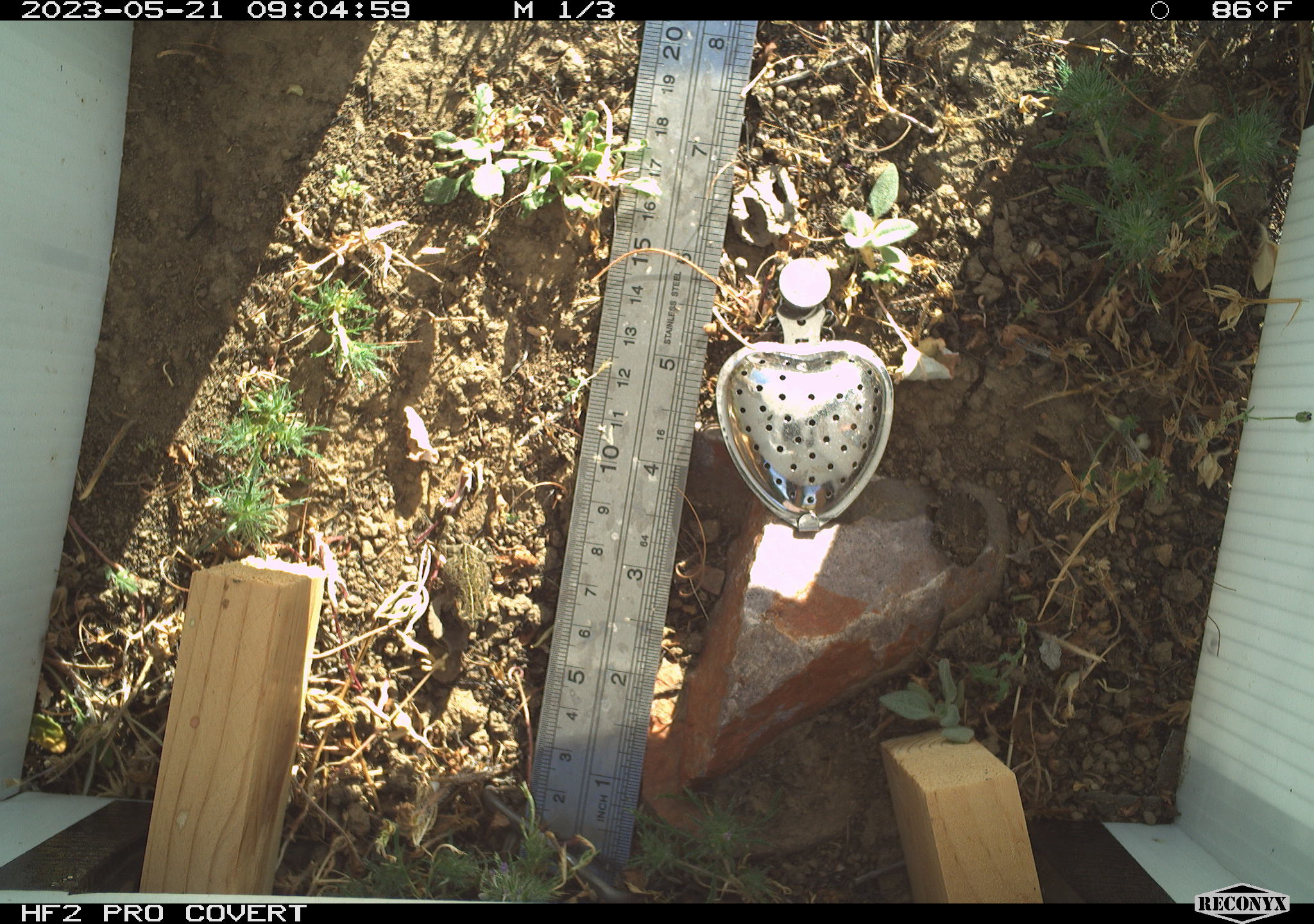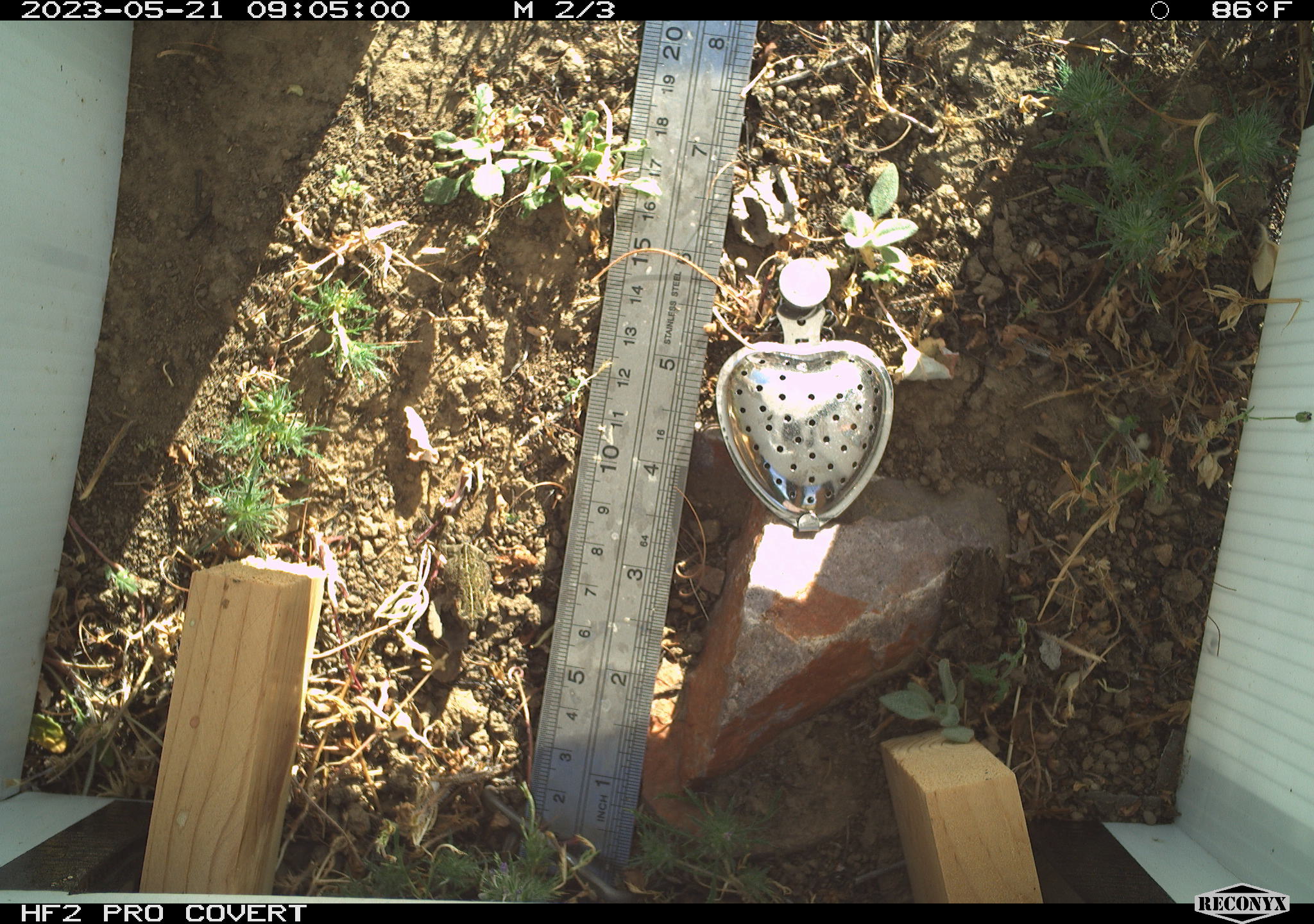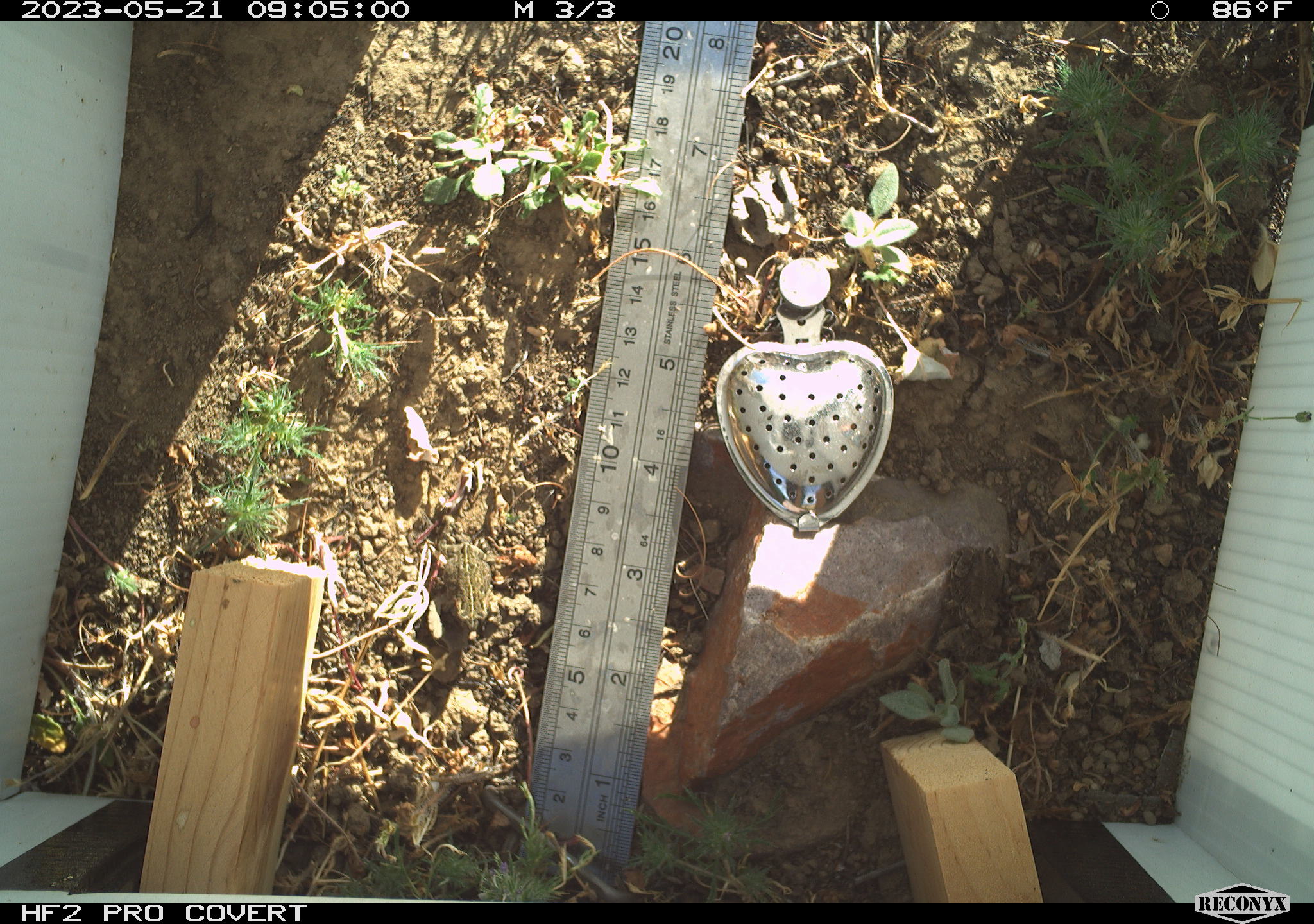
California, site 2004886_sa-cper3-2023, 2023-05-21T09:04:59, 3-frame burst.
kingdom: Animalia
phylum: Chordata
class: Amphibia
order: Anura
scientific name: Anura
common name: frogs